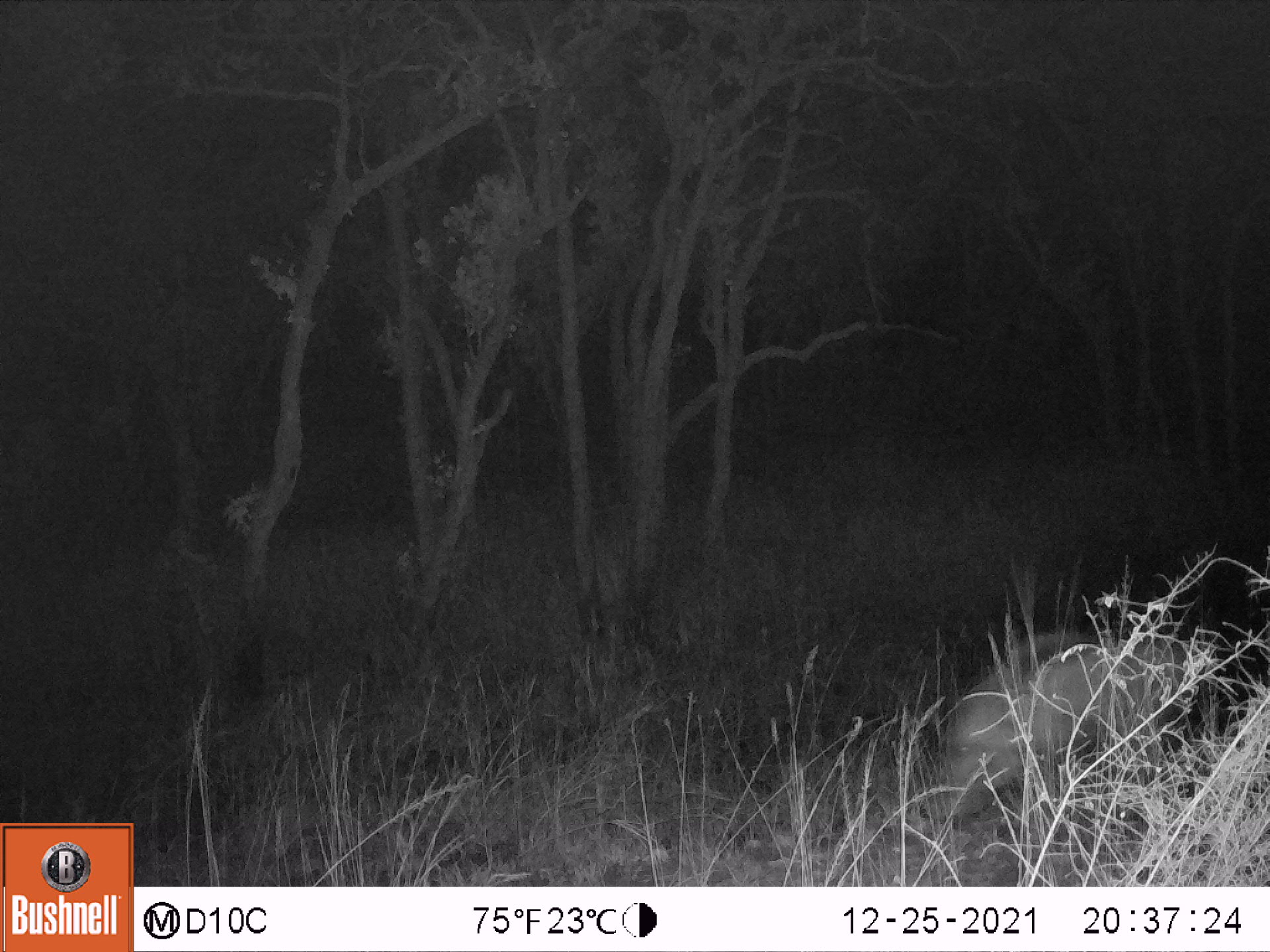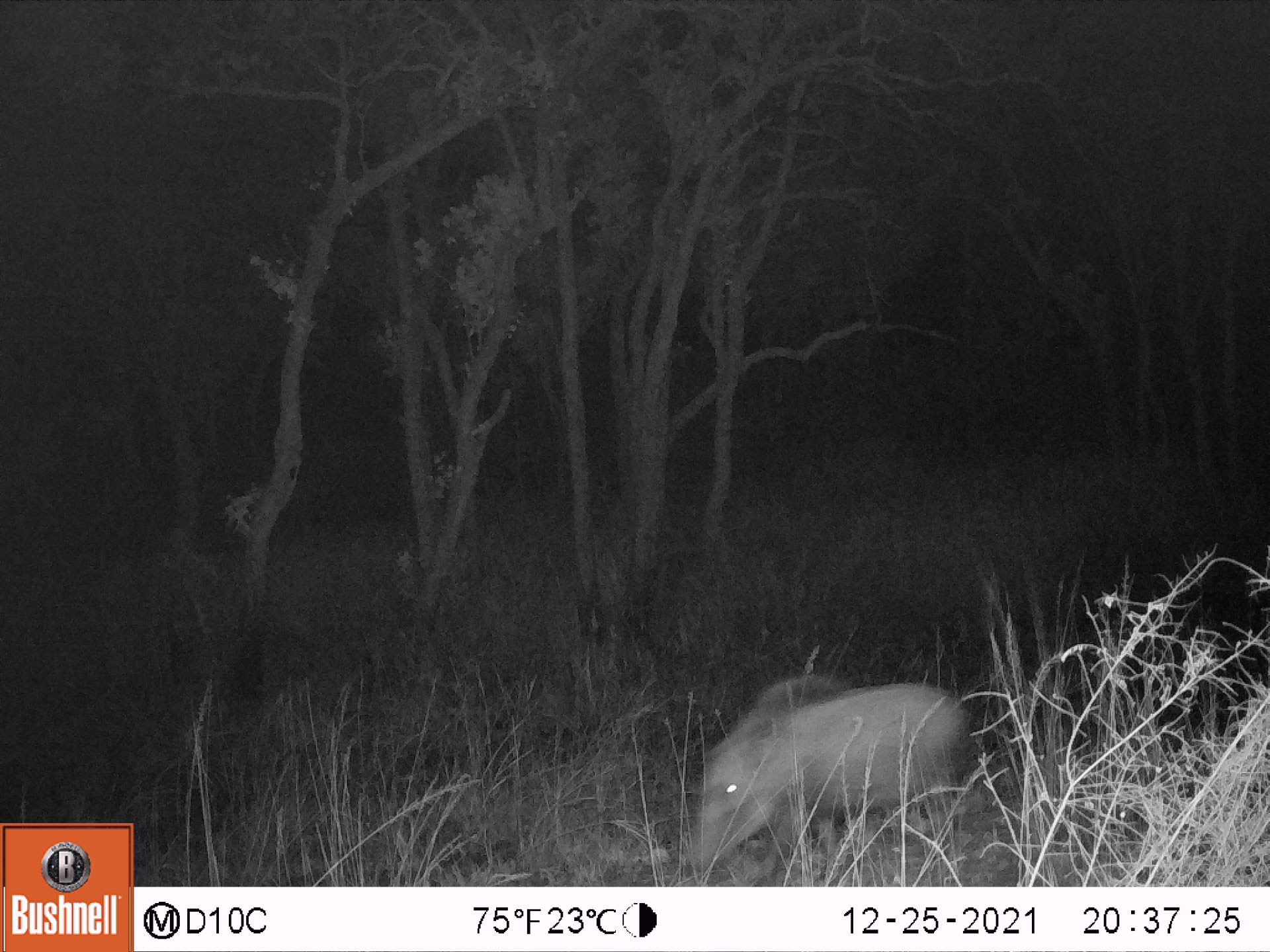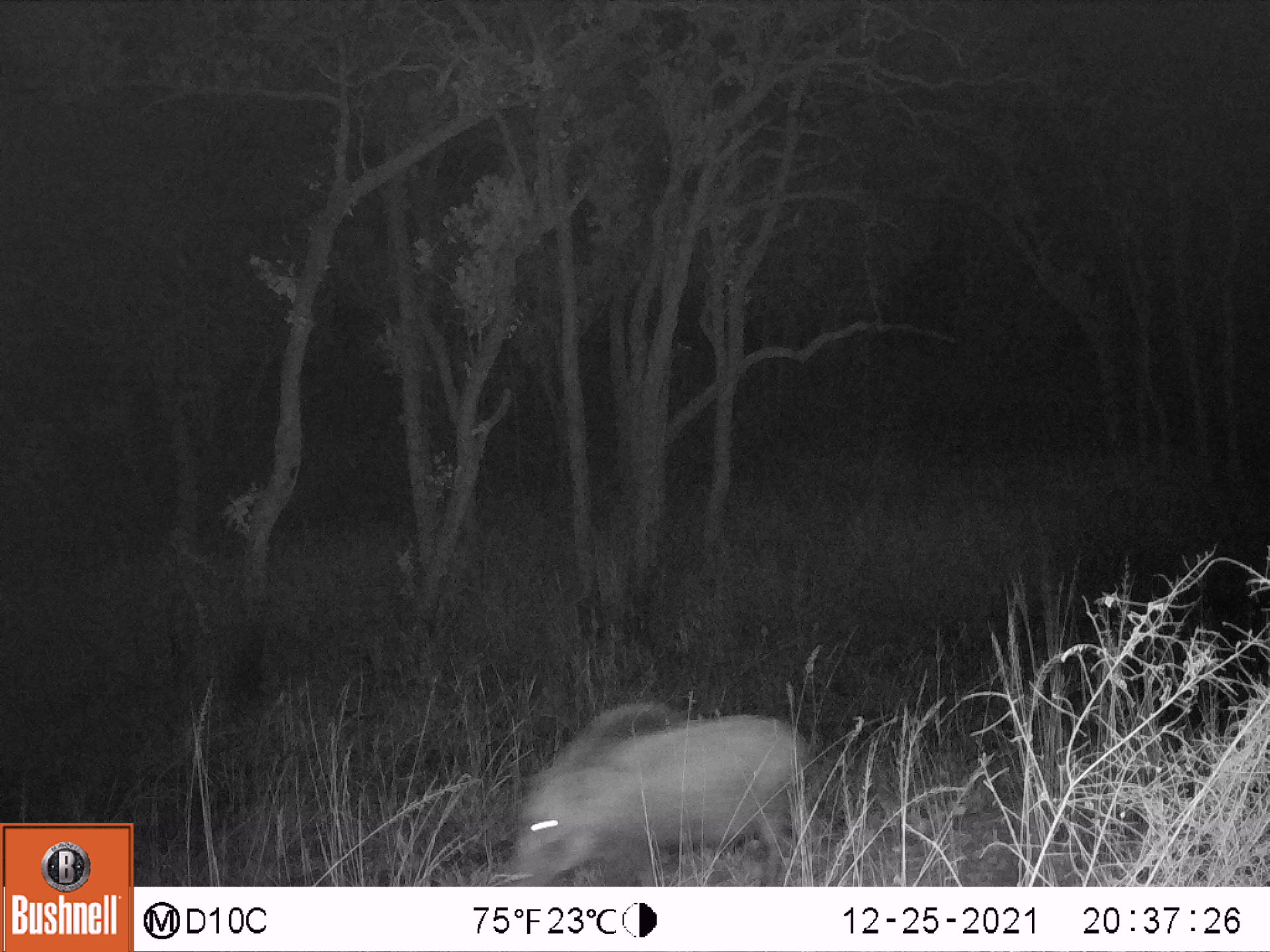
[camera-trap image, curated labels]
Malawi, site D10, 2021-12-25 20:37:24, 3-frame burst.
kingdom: Animalia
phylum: Chordata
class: Mammalia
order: Artiodactyla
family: Suidae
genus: Potamochoerus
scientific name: Potamochoerus larvatus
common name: bushpig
Bushpig (Potamochoerus larvatus), count 1.